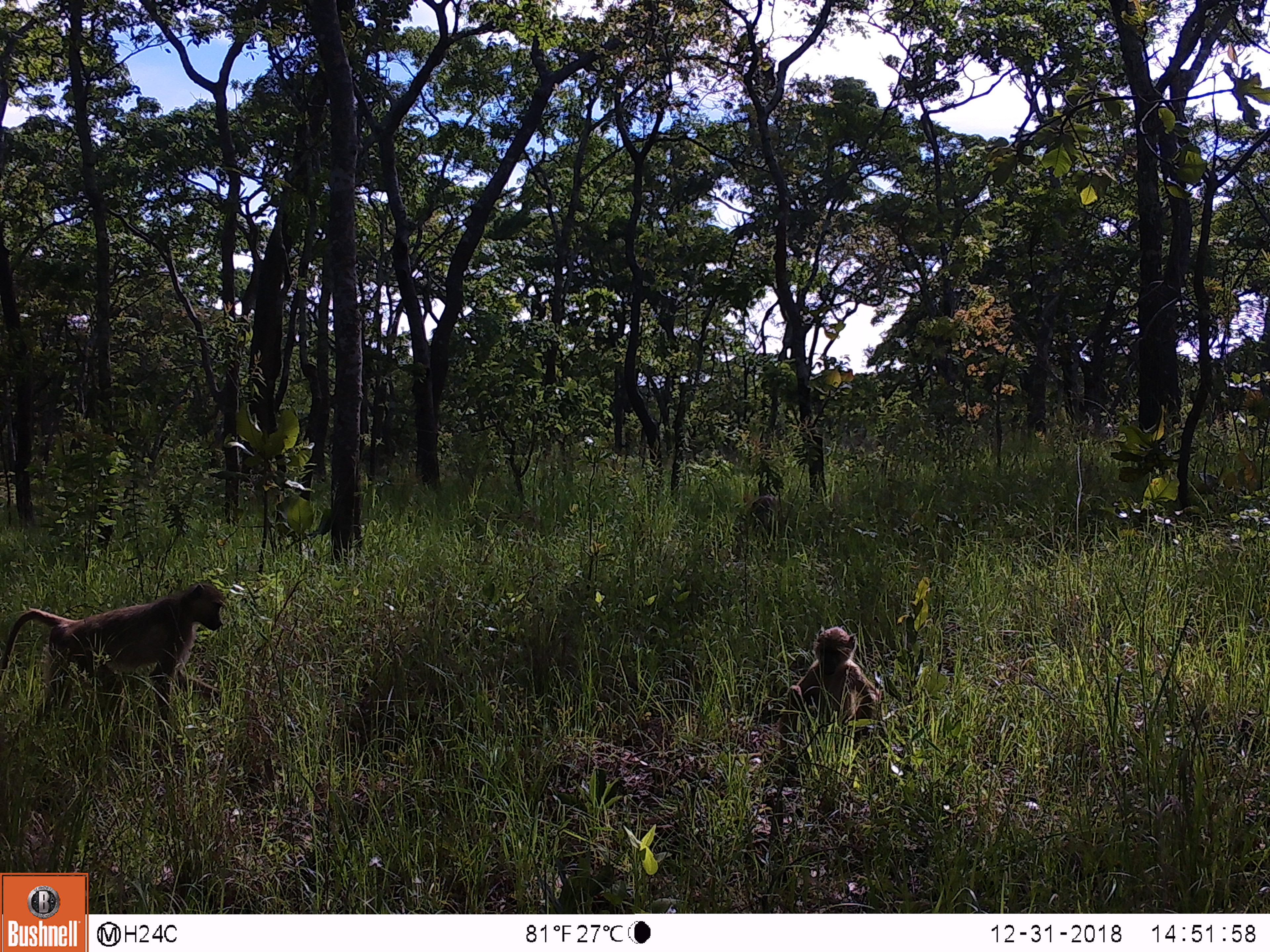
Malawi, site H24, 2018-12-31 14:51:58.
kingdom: Animalia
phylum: Chordata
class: Mammalia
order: Primates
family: Cercopithecidae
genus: Papio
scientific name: Papio cynocephalus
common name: yellow baboon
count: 3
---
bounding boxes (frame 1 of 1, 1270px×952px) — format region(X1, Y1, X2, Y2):
yellow baboon: region(0, 577, 226, 744); region(771, 621, 882, 755); region(727, 488, 808, 560)